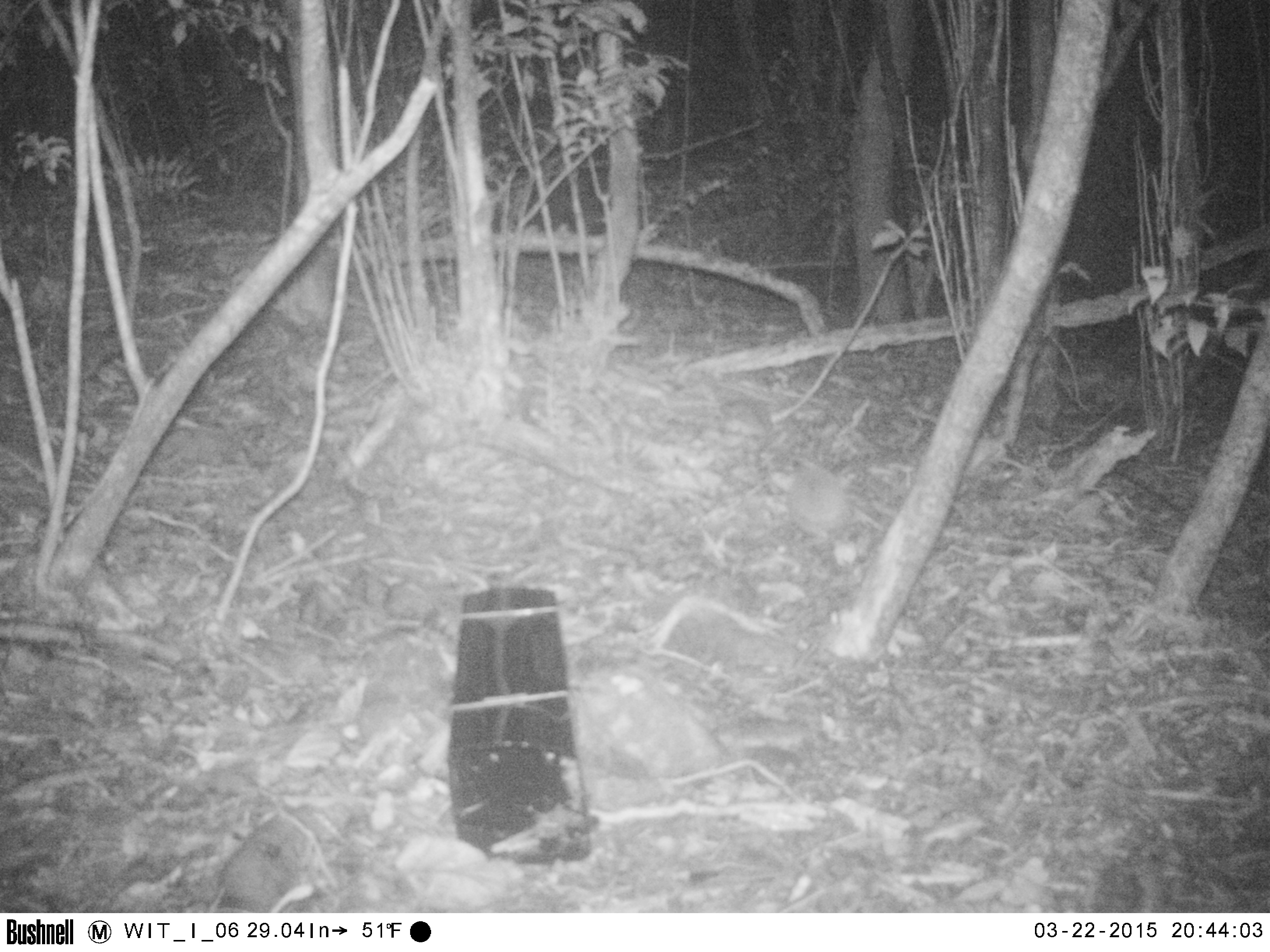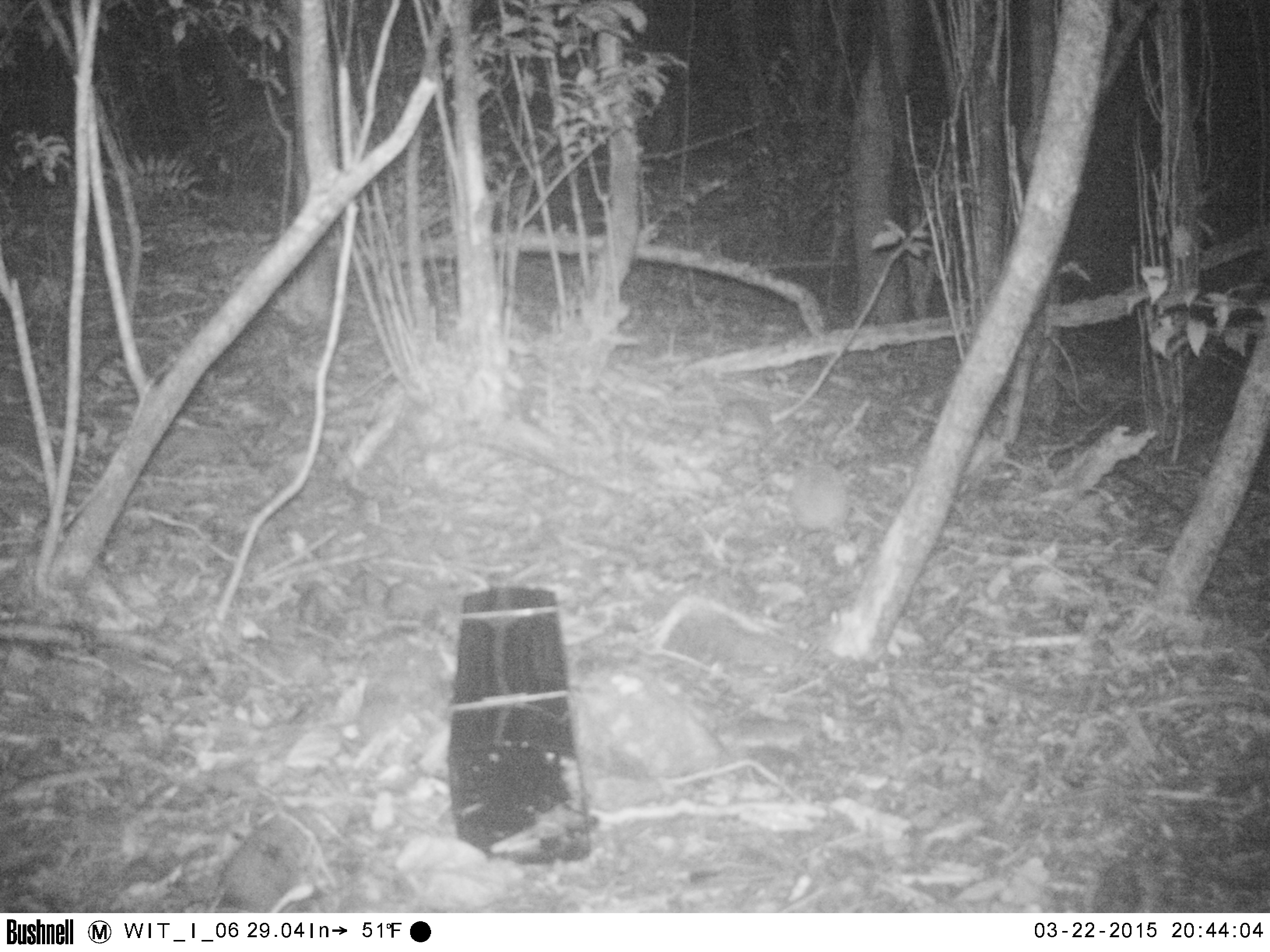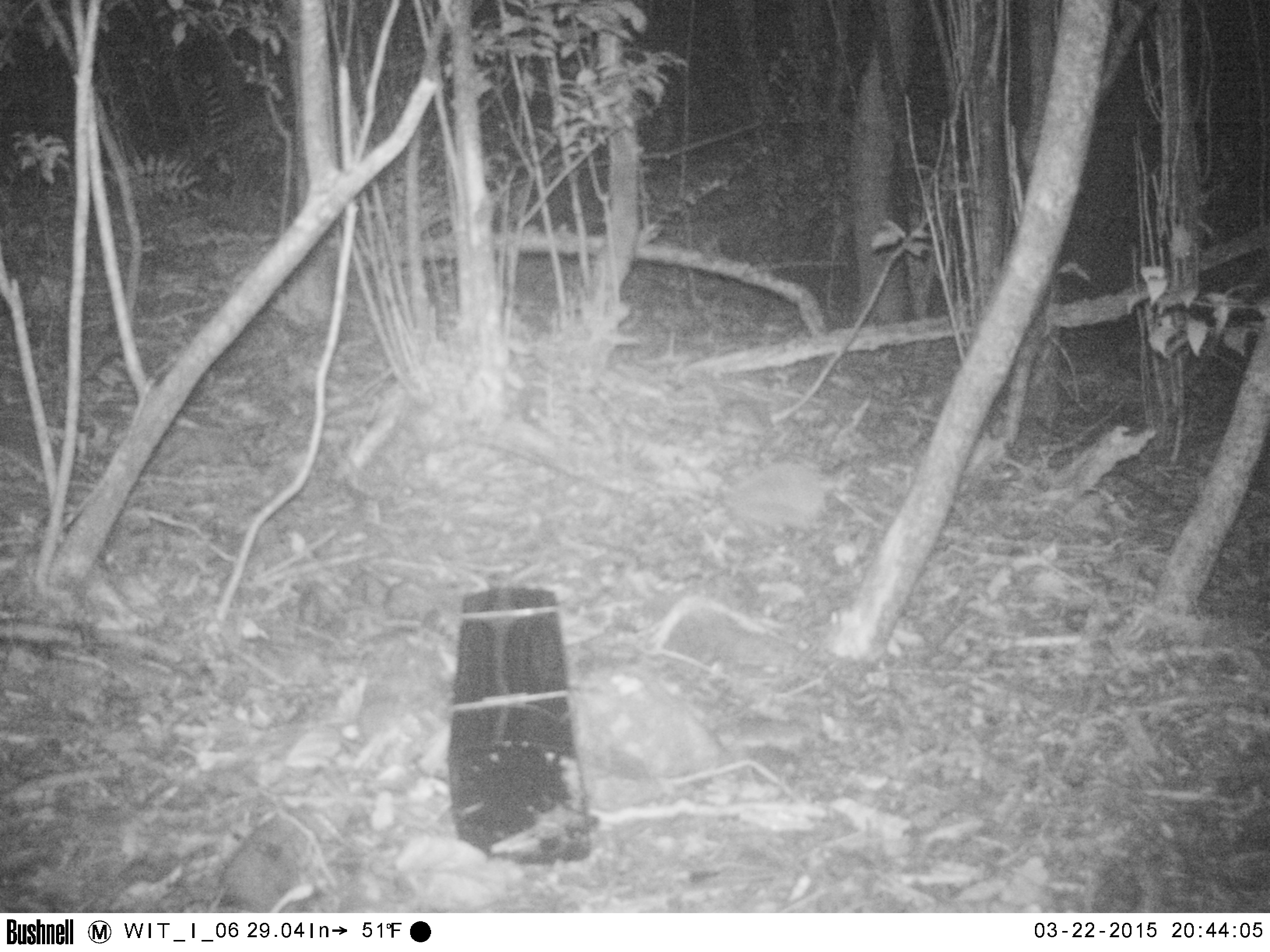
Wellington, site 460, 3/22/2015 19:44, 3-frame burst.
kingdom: Animalia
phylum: Chordata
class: Mammalia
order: Eulipotyphla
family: Erinaceidae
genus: Erinaceus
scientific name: Erinaceus europaeus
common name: hedgehog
Hedgehog (Erinaceus europaeus).